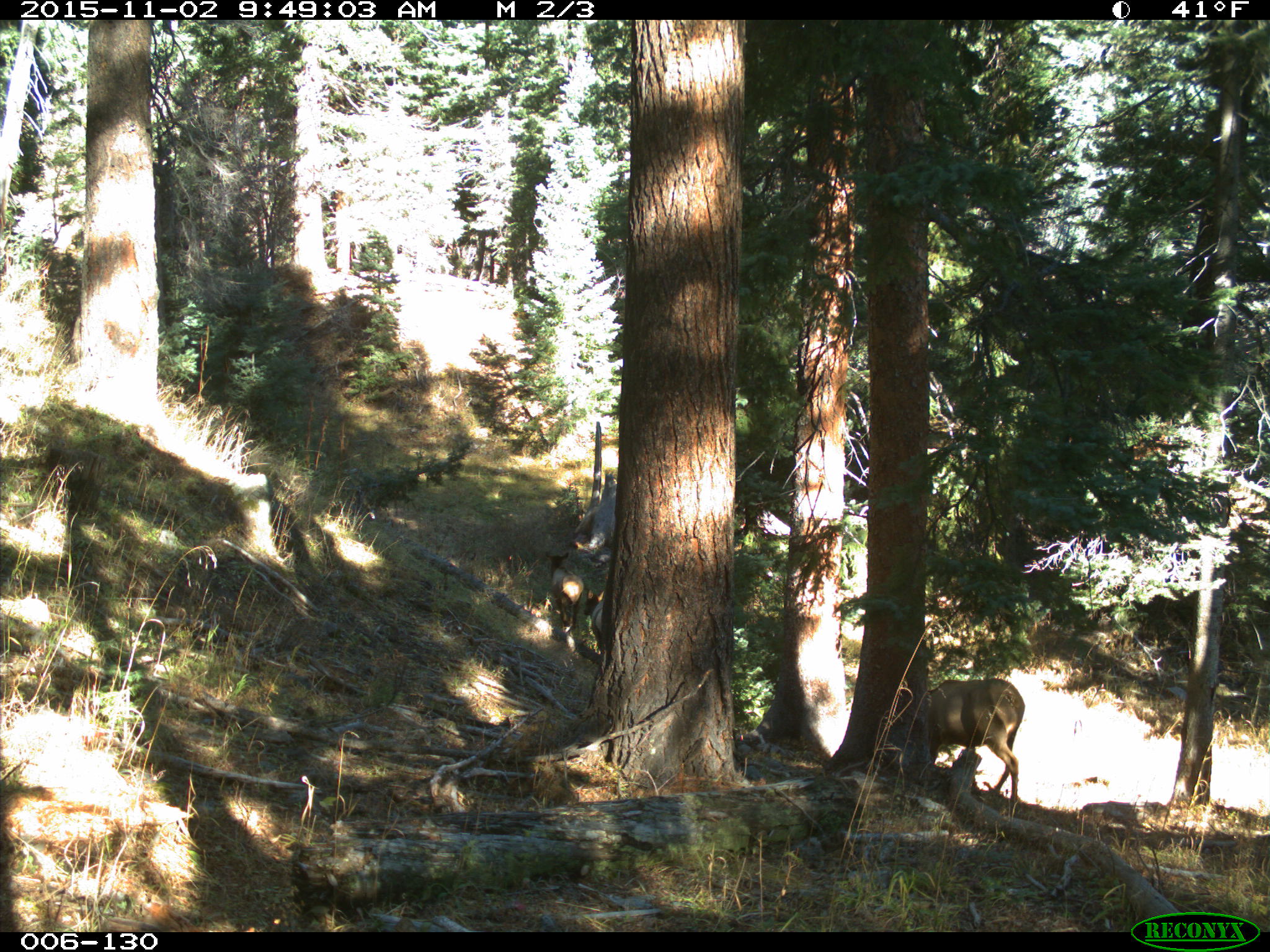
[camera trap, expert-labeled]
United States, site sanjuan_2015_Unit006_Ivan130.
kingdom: Animalia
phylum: Chordata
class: Mammalia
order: Artiodactyla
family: Cervidae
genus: Cervus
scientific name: Cervus elaphus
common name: red deer